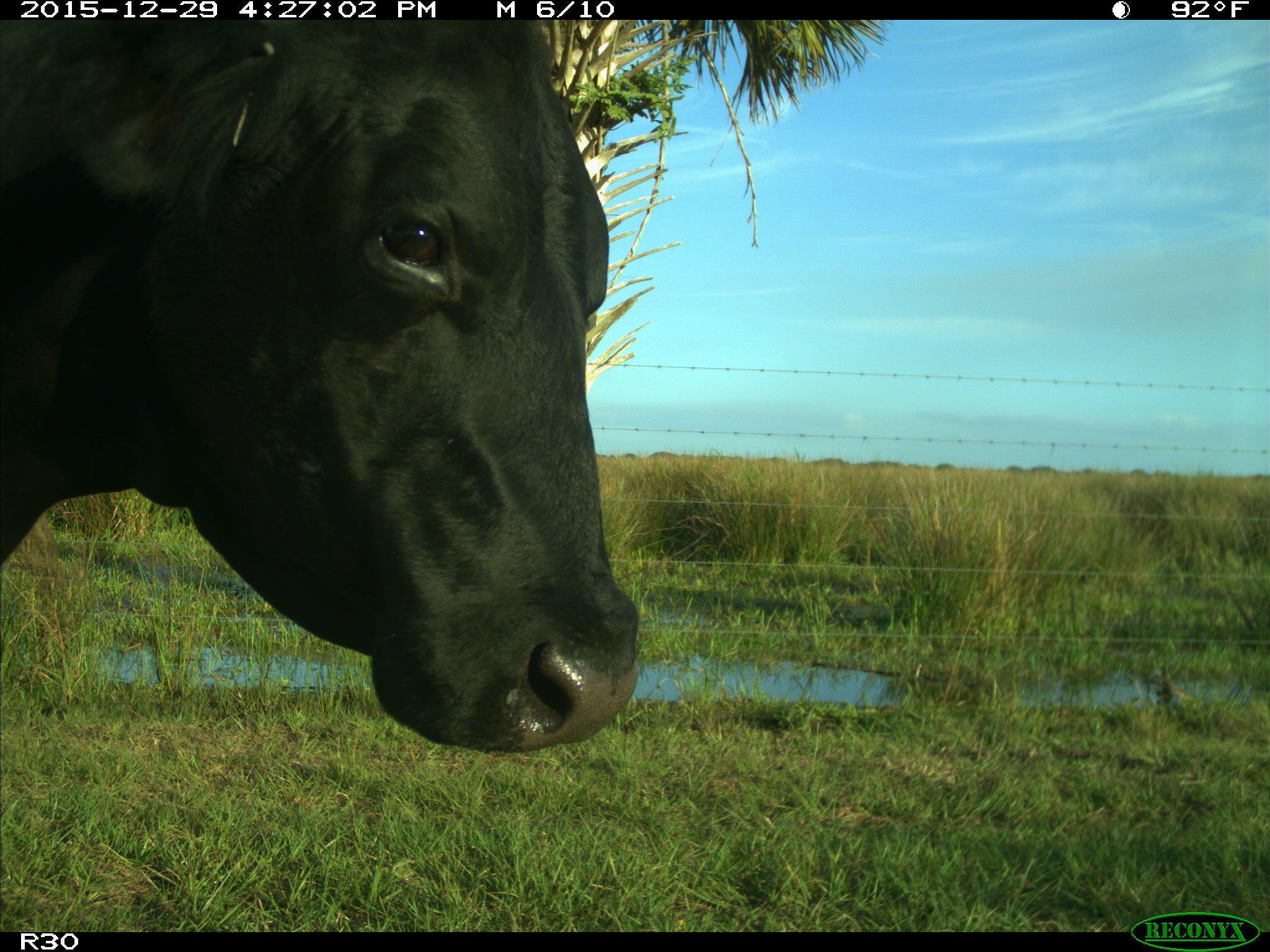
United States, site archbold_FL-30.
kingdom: Animalia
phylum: Chordata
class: Mammalia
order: Artiodactyla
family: Bovidae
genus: Bos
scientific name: Bos taurus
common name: domestic cow